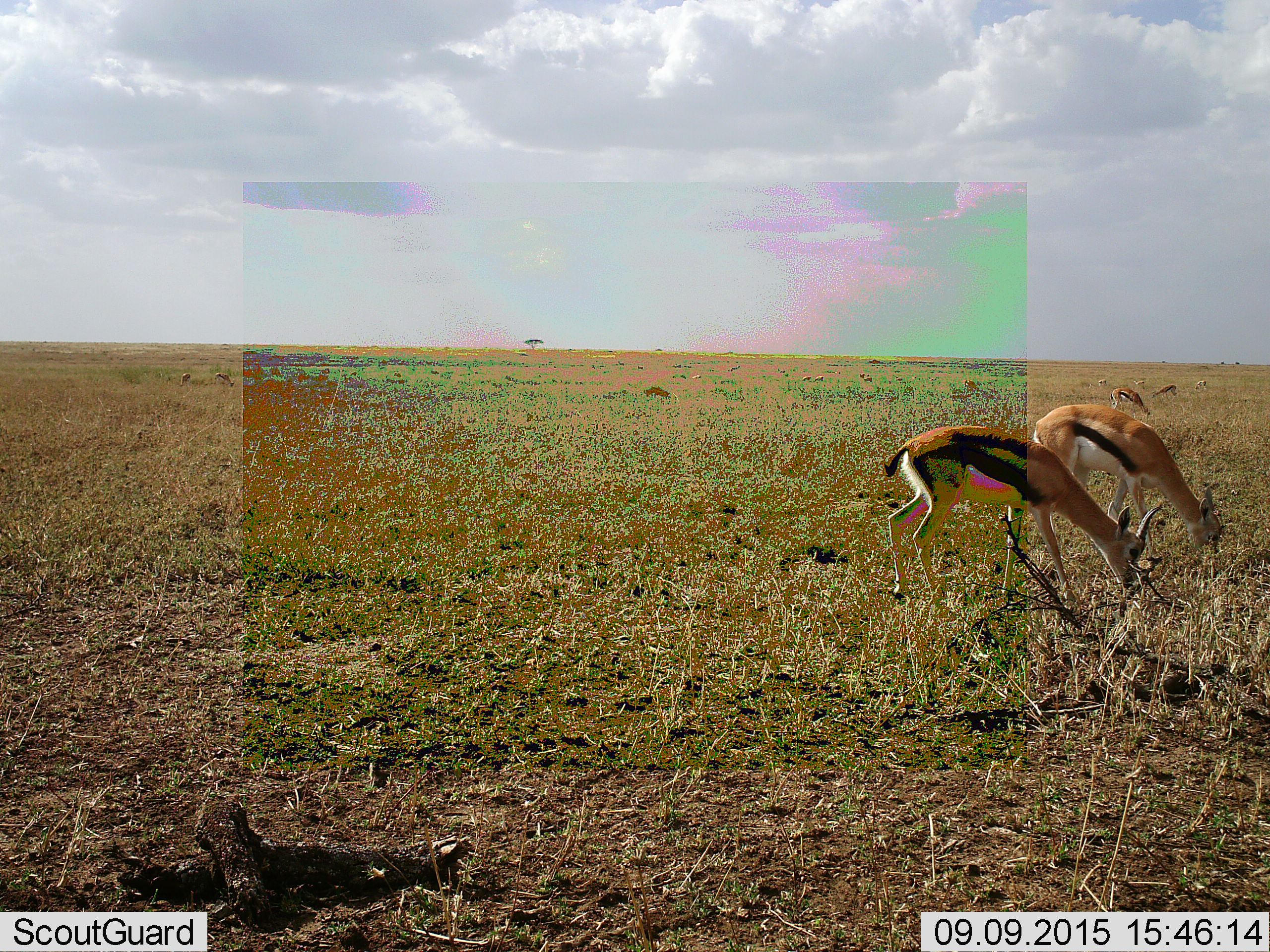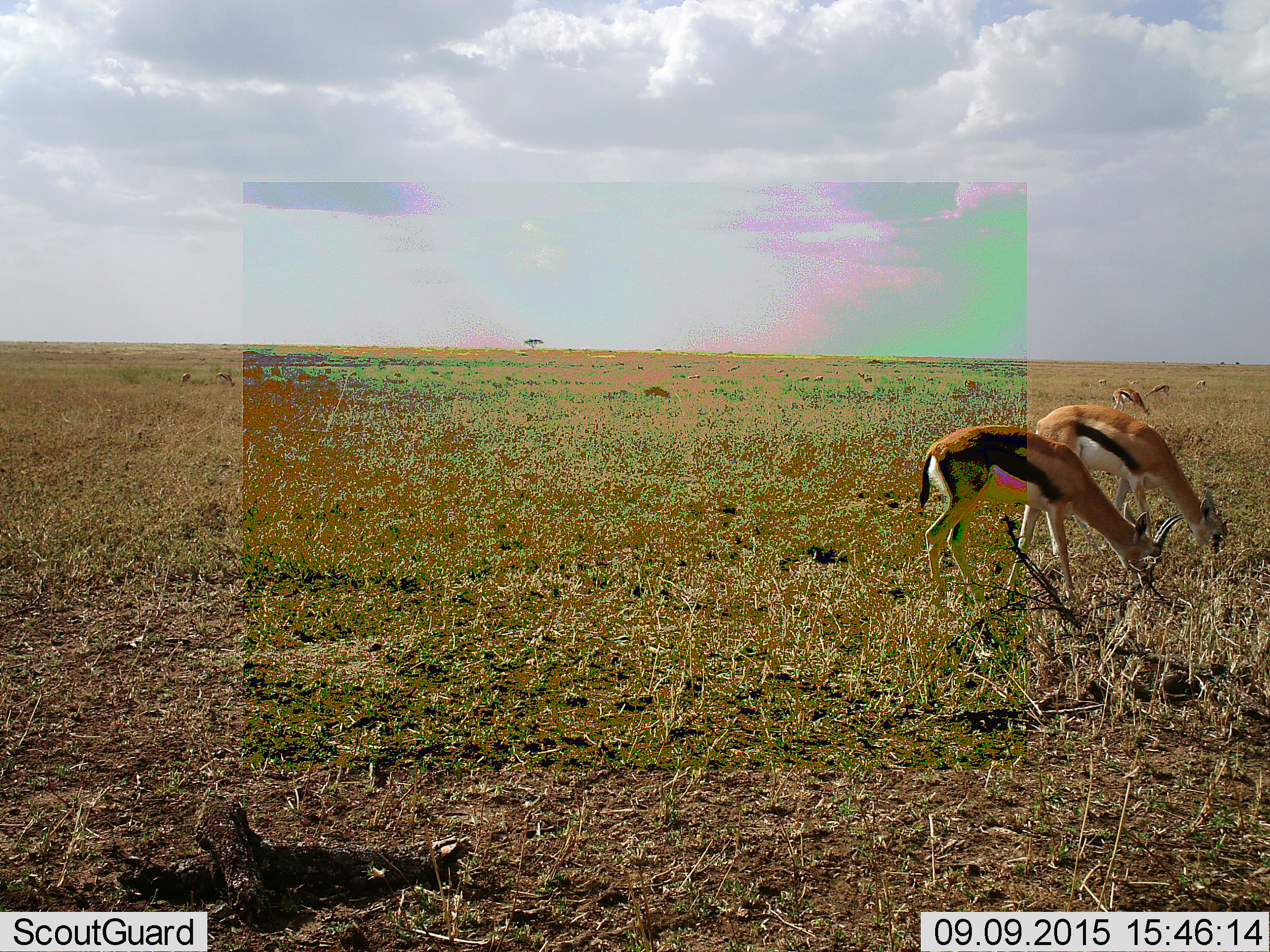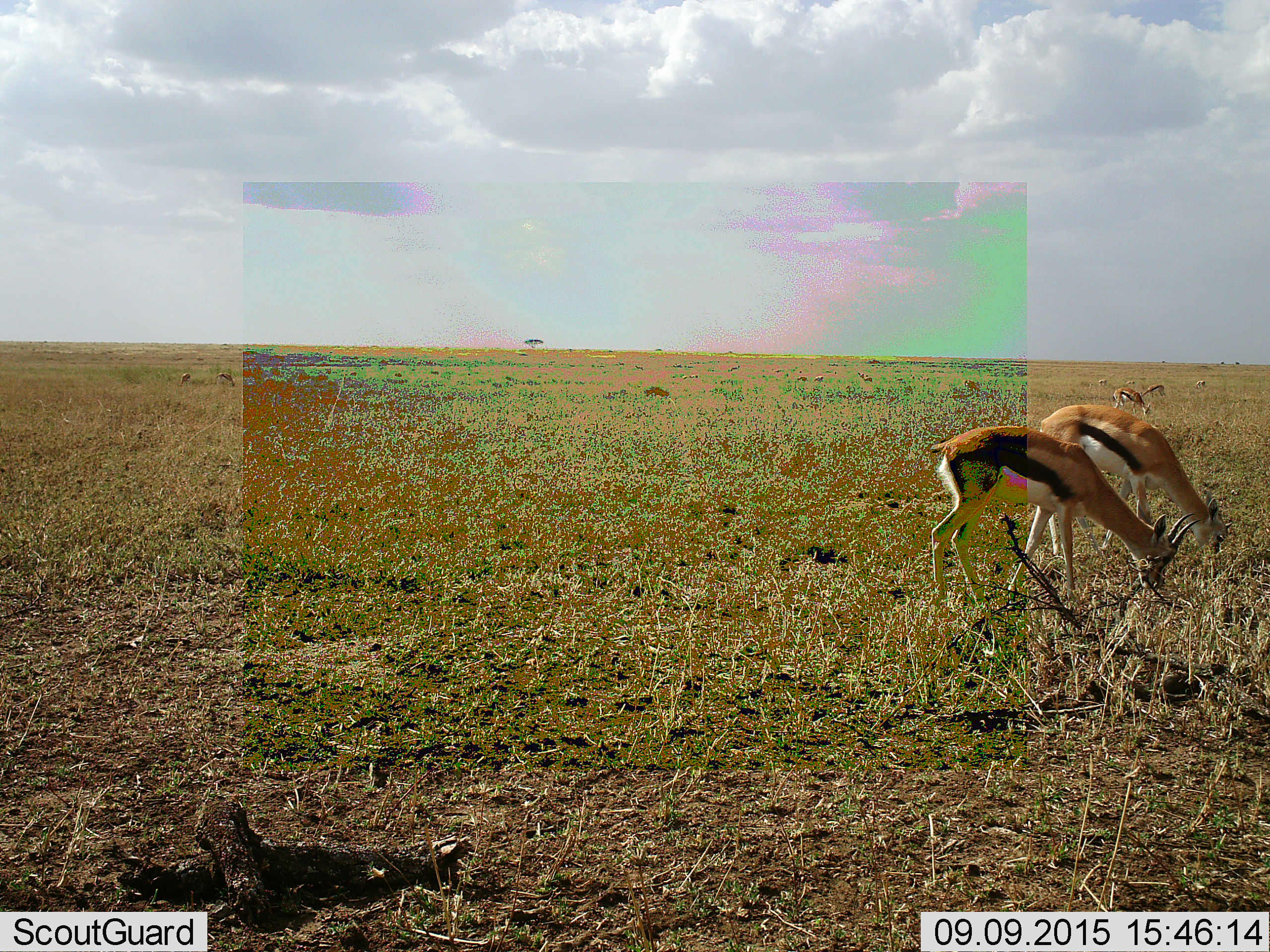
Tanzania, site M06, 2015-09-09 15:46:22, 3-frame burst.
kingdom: Animalia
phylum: Chordata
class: Mammalia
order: Artiodactyla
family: Bovidae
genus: Eudorcas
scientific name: Eudorcas thomsonii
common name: thomson's gazelle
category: gazellethomsons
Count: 11-50.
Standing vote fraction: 11%.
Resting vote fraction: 0%.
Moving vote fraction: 22%.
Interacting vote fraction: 0%.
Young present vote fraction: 0%.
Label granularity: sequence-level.